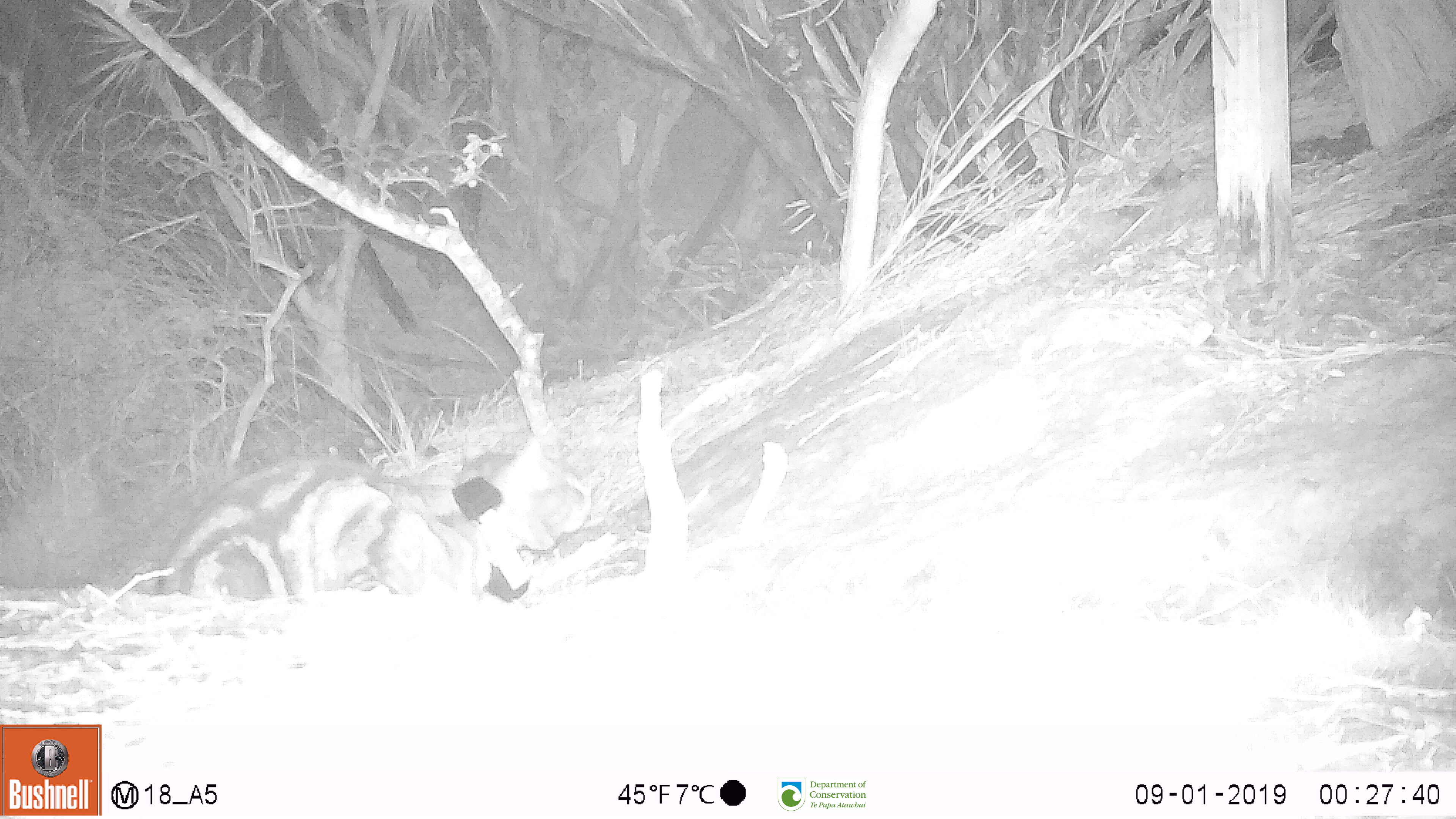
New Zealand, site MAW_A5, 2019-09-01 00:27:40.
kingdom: Animalia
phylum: Chordata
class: Mammalia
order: Carnivora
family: Felidae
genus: Felis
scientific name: Felis catus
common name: domestic cat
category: cat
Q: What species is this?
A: Cat (domestic cat) (Felis catus).